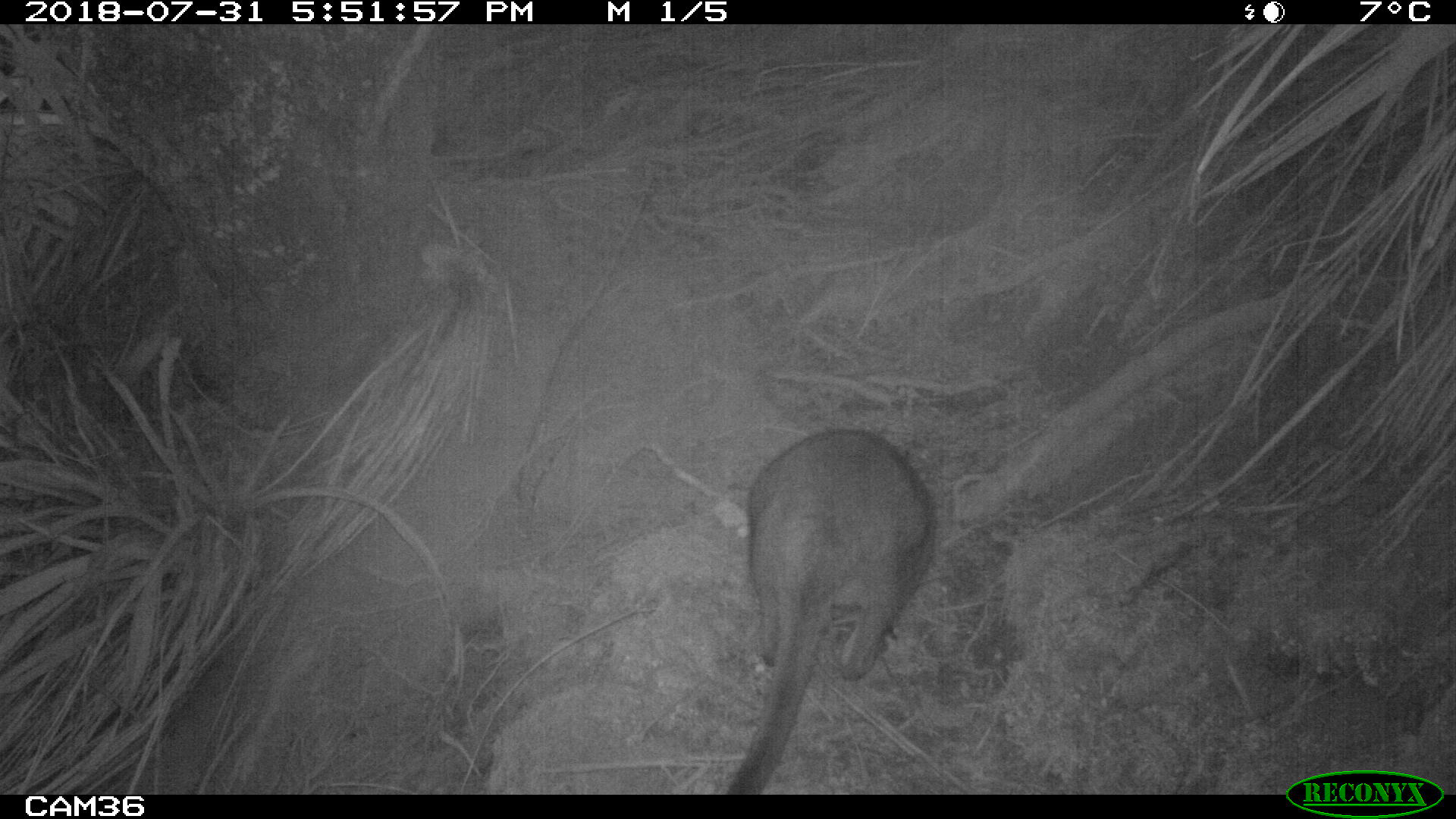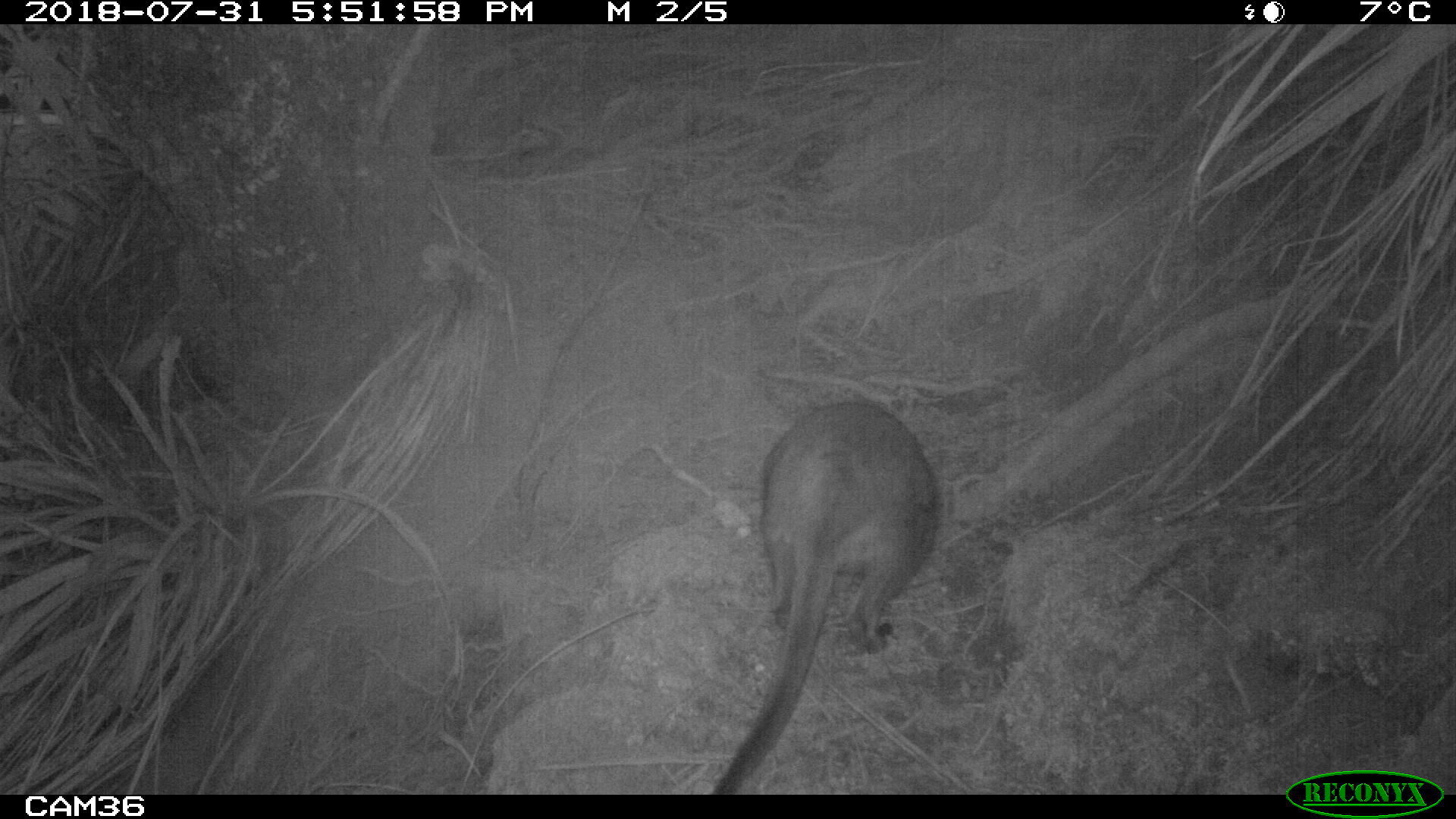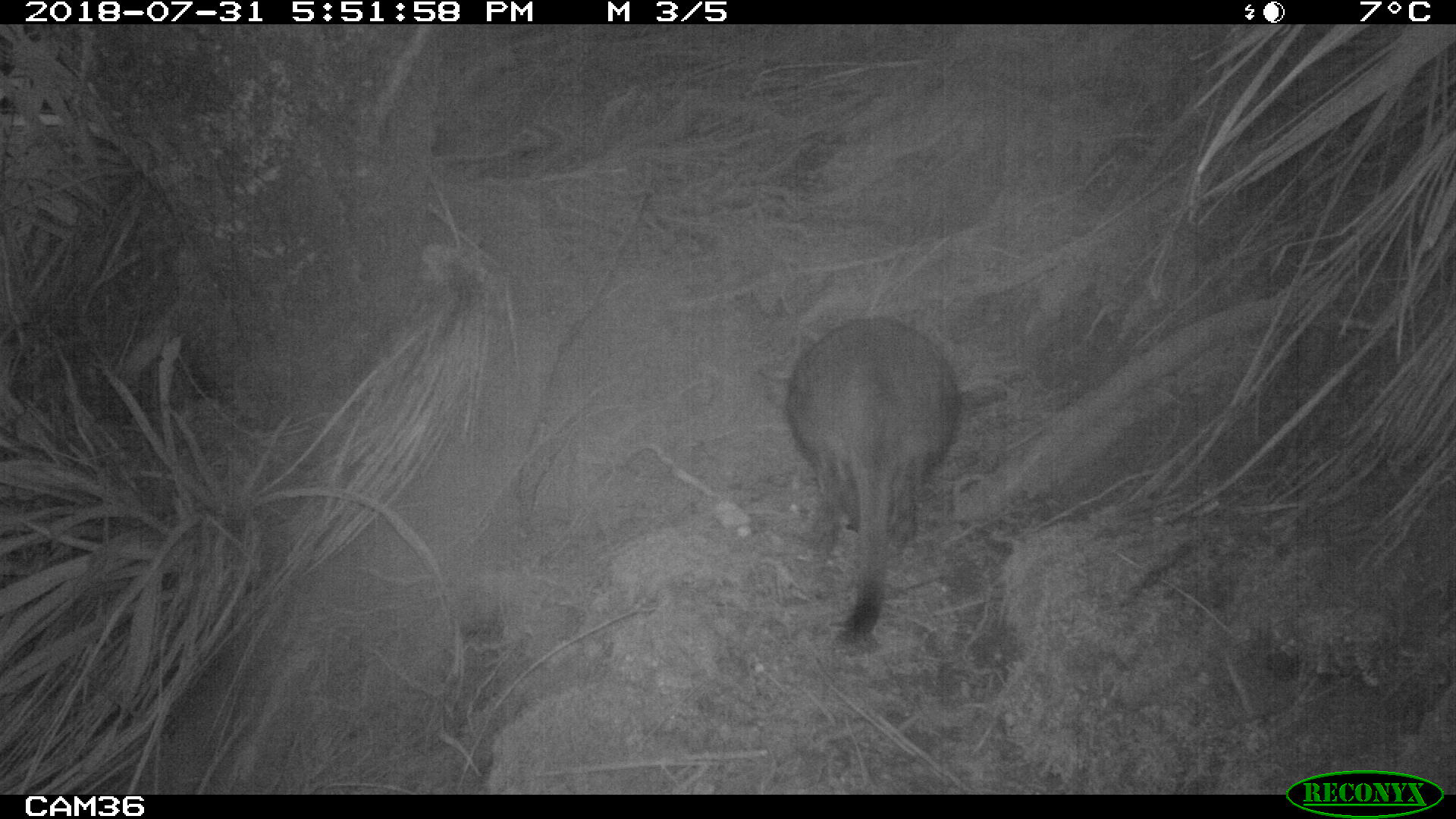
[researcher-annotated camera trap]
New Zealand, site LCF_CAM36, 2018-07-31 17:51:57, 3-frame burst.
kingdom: Animalia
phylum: Chordata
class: Mammalia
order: Diprotodontia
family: Macropodidae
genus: Notamacropus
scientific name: Notamacropus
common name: wallaby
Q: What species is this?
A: Wallaby (Notamacropus).